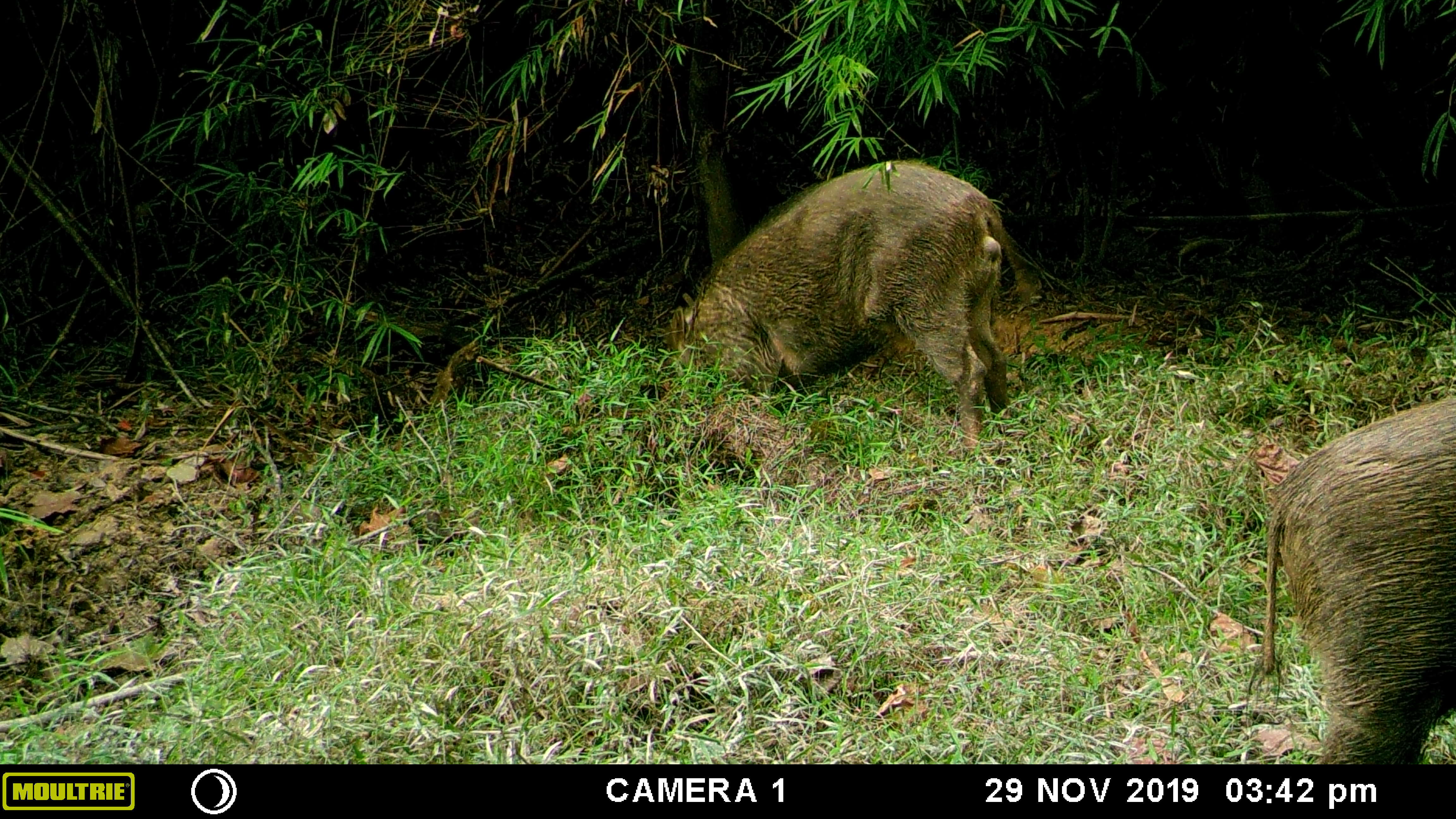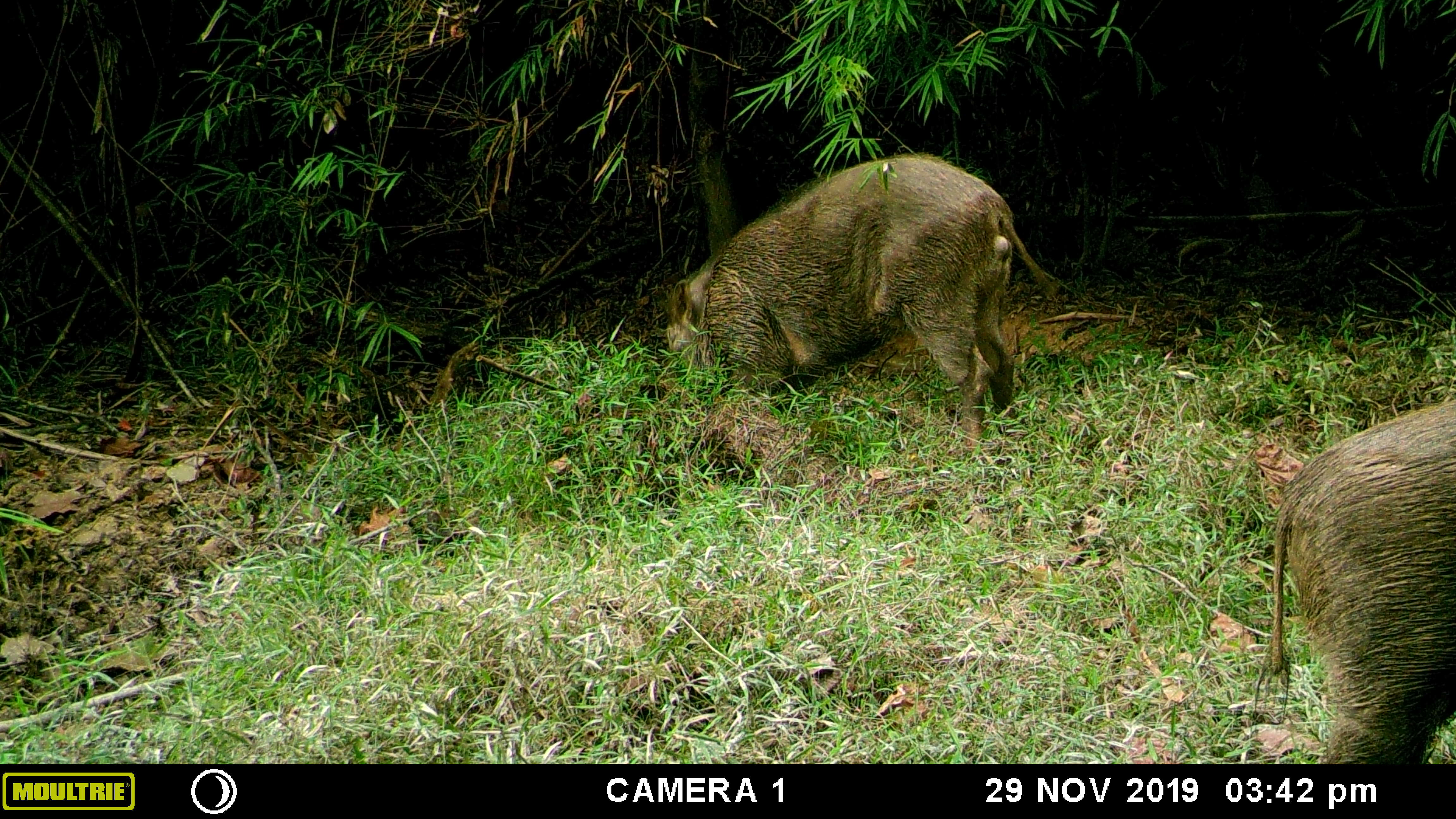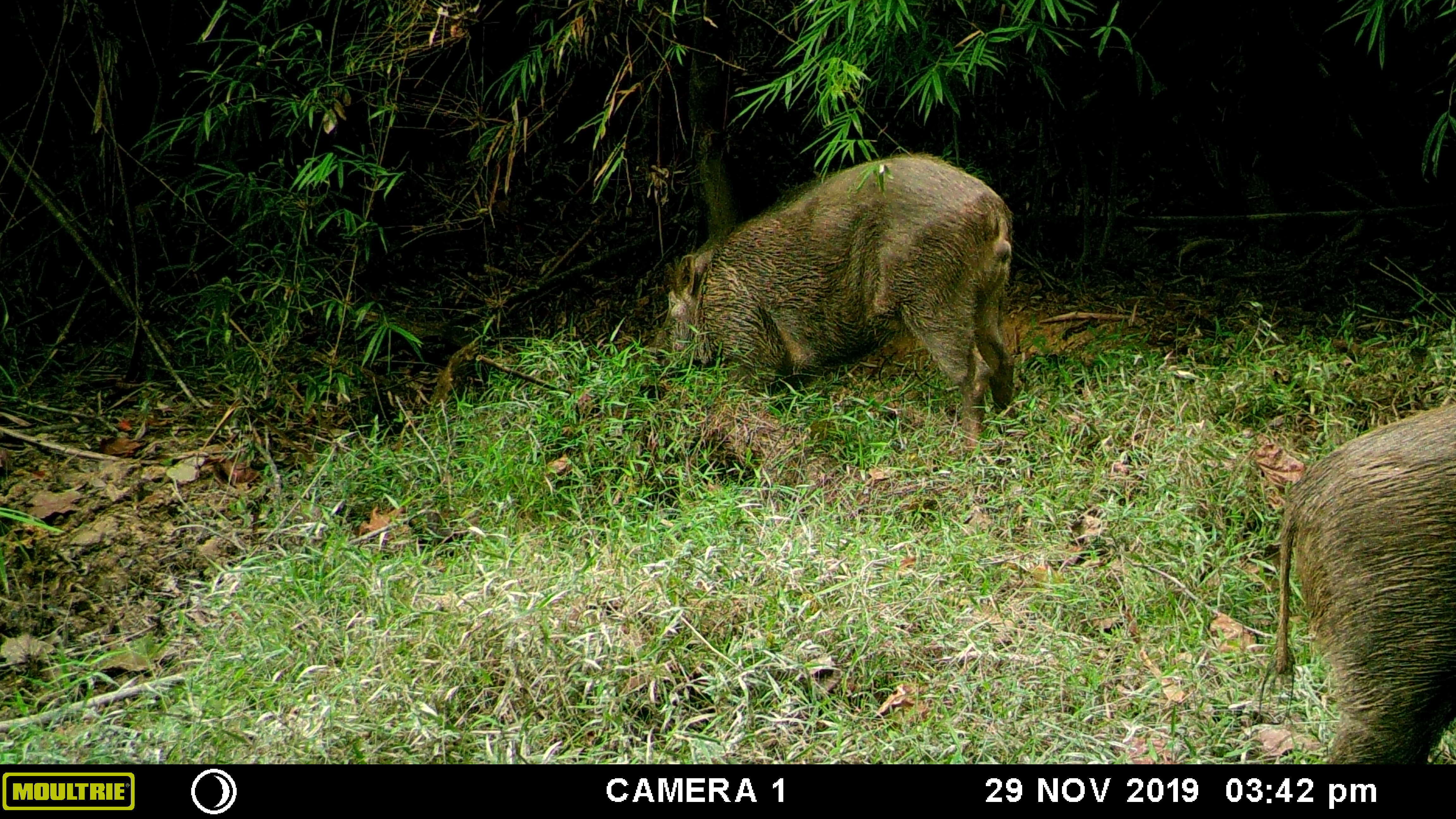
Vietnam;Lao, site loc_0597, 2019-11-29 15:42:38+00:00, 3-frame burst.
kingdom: Animalia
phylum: Chordata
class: Mammalia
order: Artiodactyla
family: Suidae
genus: Sus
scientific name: Sus scrofa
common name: eurasian wild pig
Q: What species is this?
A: Eurasian wild pig (Sus scrofa).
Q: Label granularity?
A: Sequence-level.